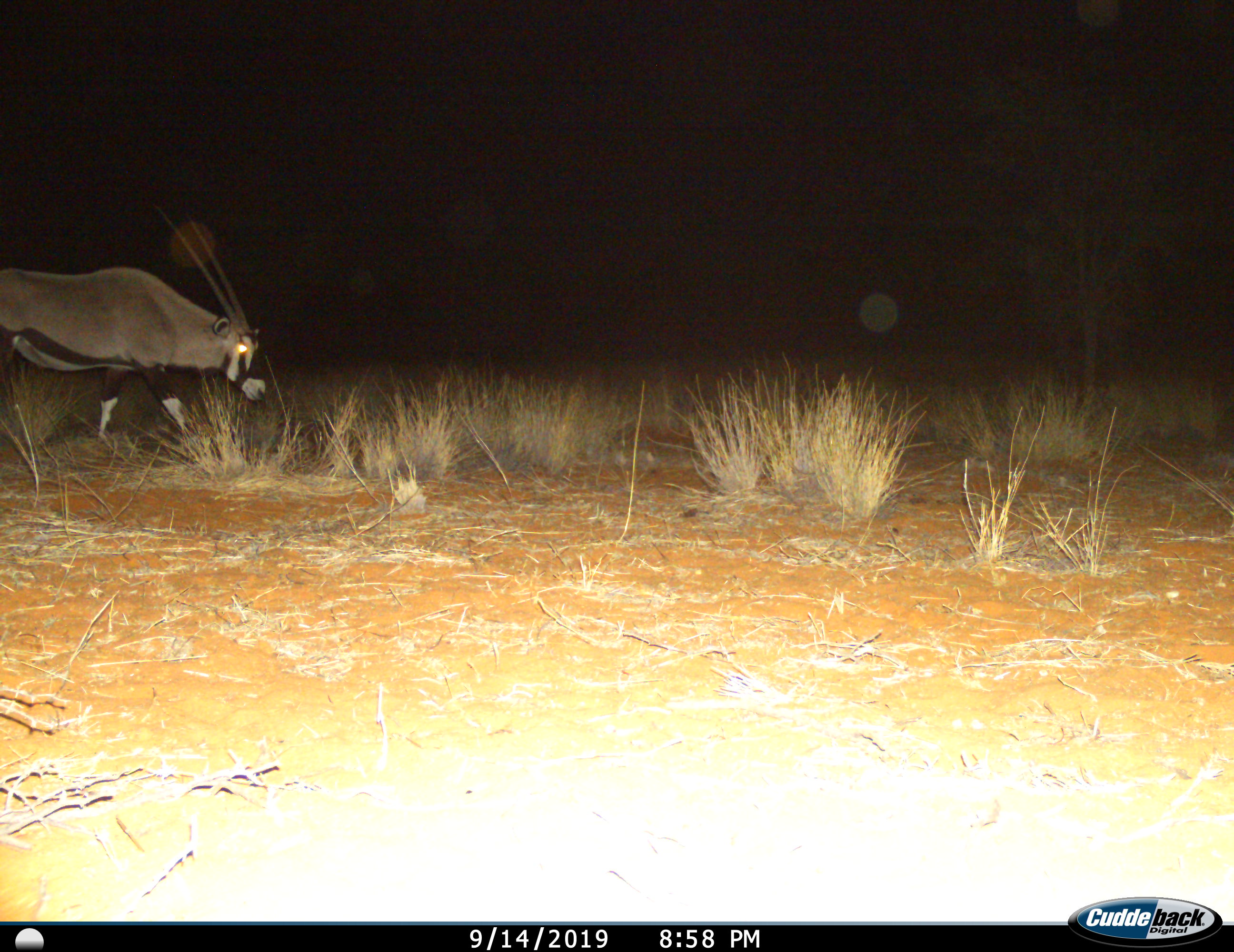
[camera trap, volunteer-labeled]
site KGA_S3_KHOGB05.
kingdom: Animalia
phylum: Chordata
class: Mammalia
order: Artiodactyla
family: Bovidae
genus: Oryx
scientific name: Oryx gazella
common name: gemsbok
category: oryx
Oryx (gemsbok) (Oryx gazella), count 1. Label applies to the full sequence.